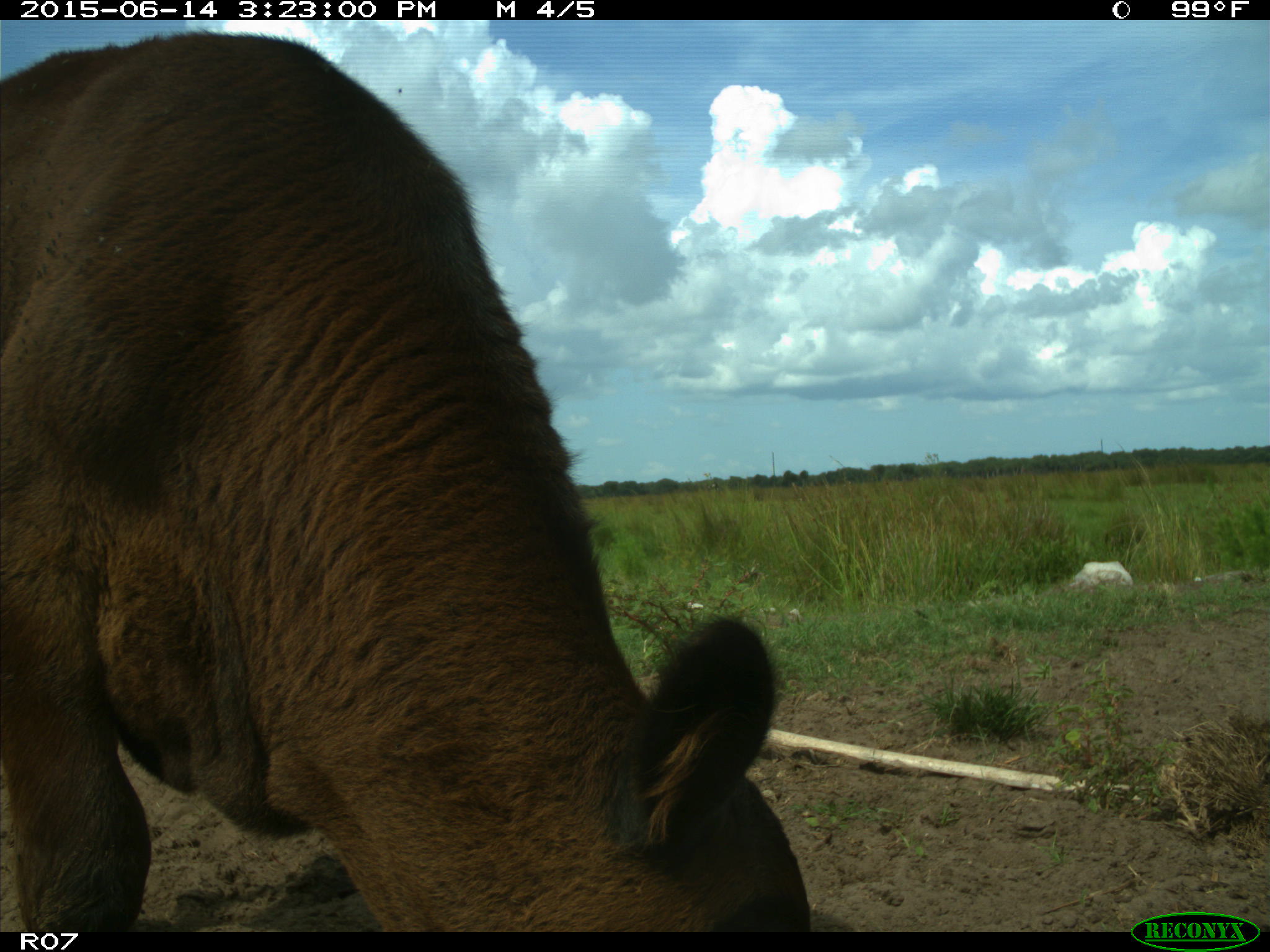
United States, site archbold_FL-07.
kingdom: Animalia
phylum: Chordata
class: Mammalia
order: Artiodactyla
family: Bovidae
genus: Bos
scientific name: Bos taurus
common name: domestic cow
Bos taurus (domestic cow).